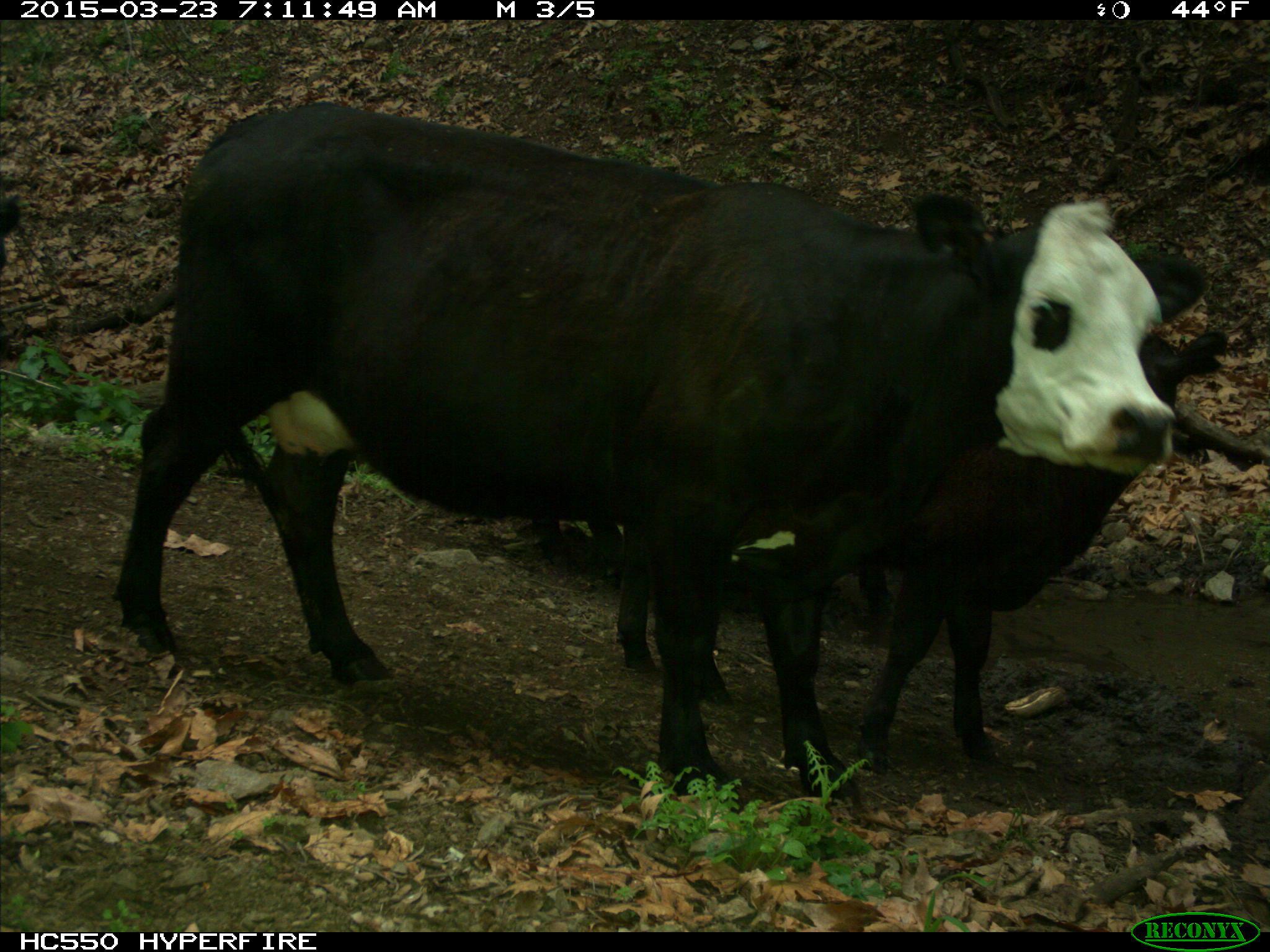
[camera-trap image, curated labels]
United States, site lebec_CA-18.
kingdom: Animalia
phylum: Chordata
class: Mammalia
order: Artiodactyla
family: Bovidae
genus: Bos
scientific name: Bos taurus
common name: domestic cow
Bos taurus (domestic cow).